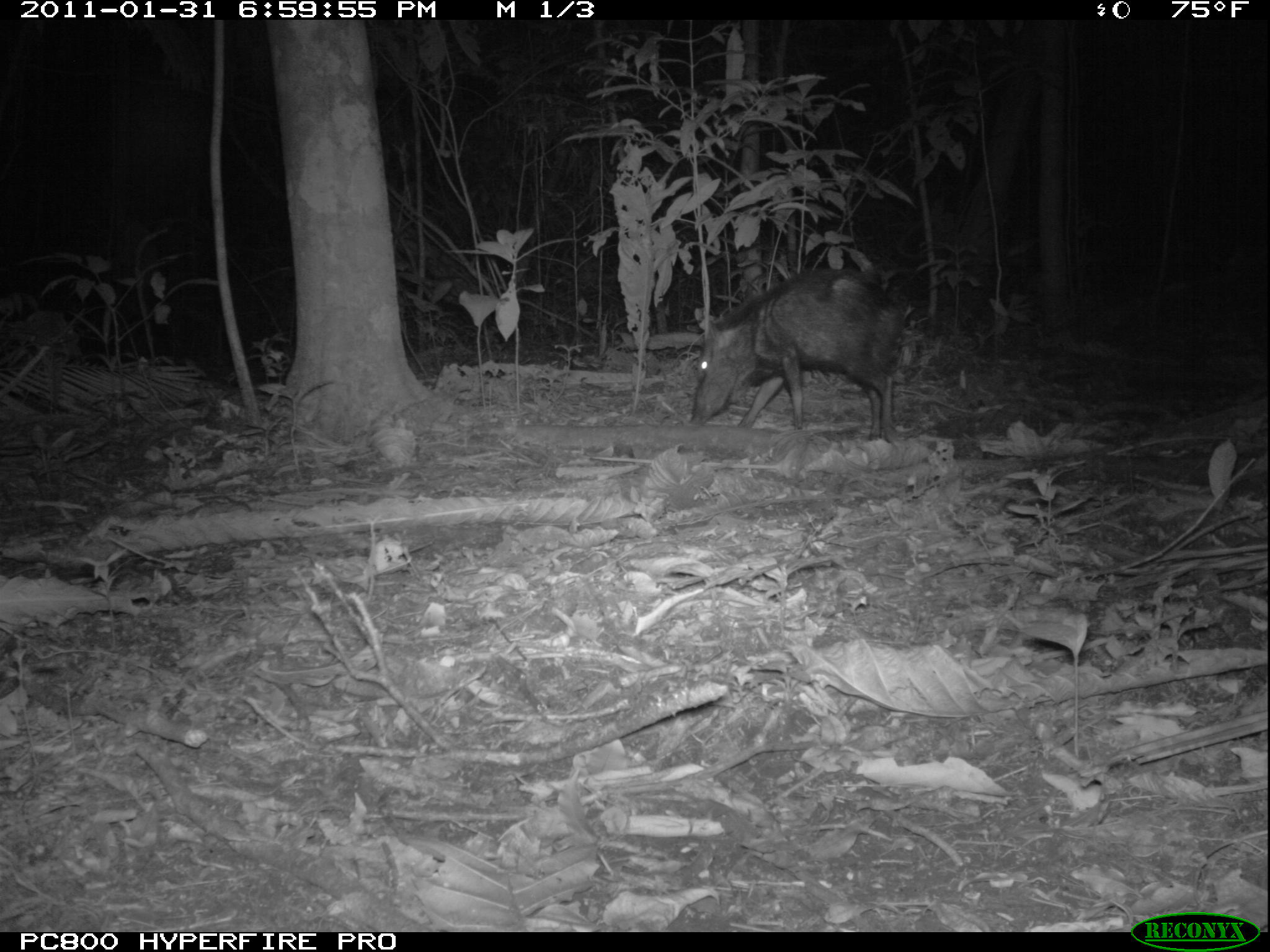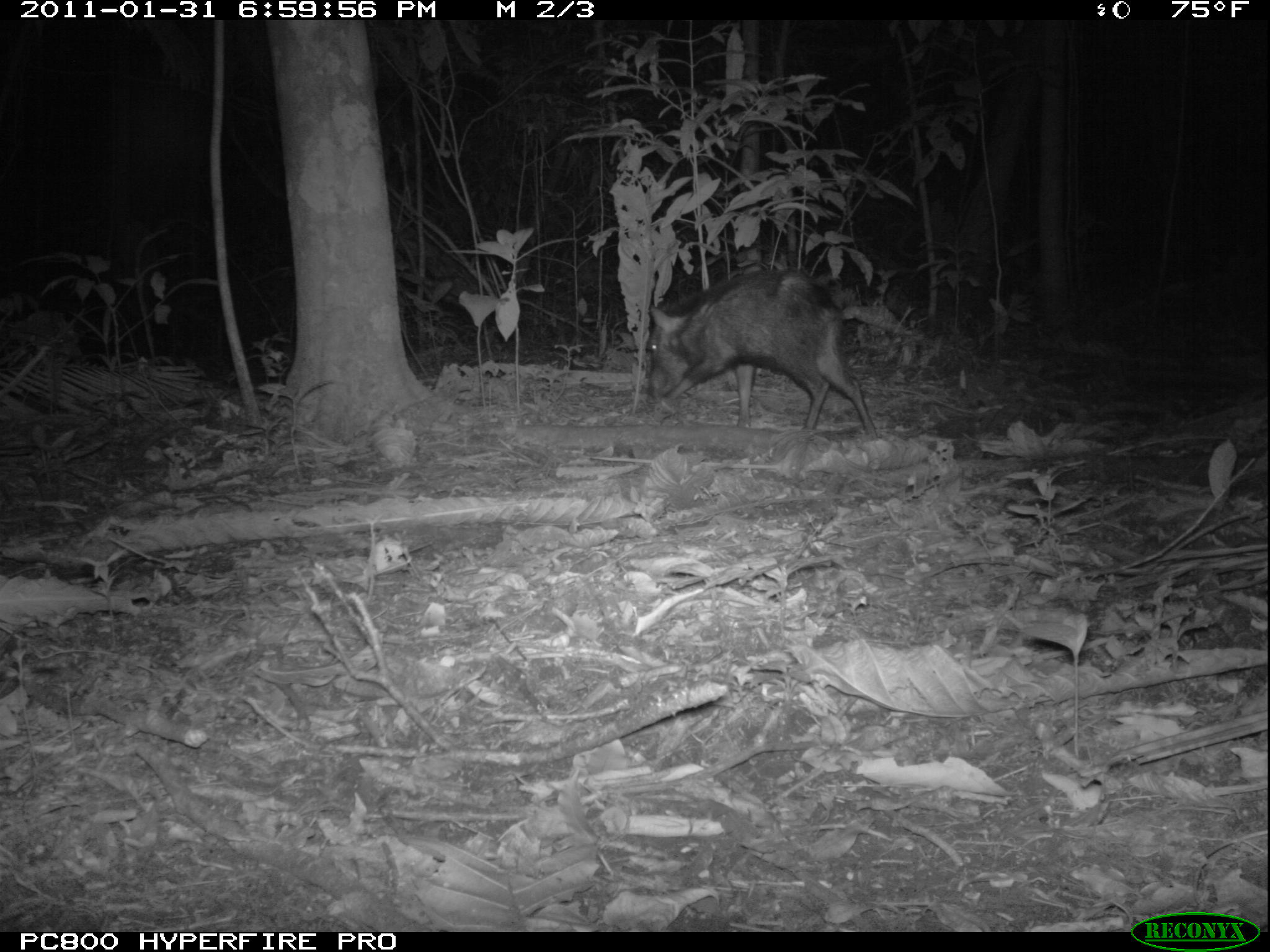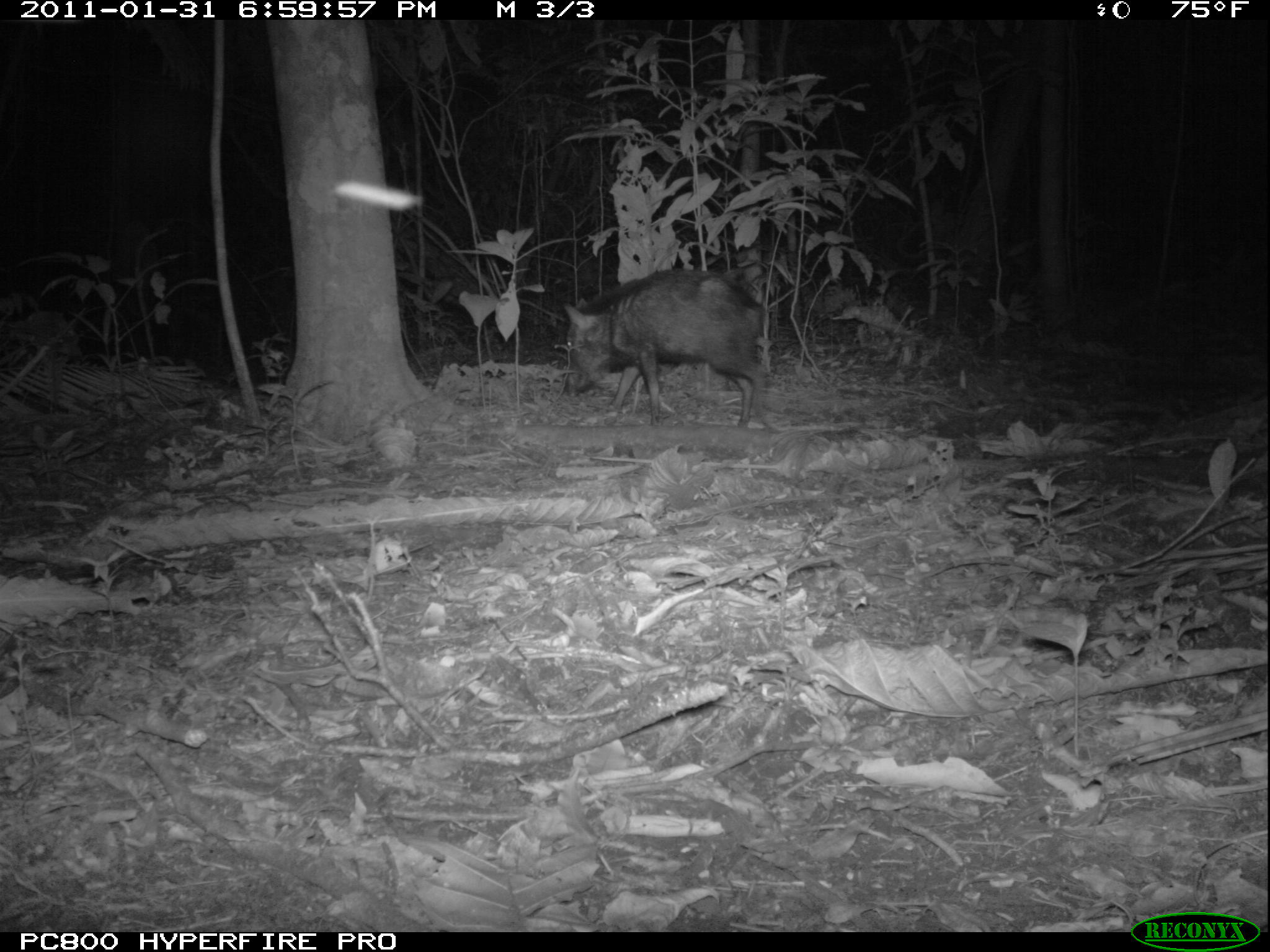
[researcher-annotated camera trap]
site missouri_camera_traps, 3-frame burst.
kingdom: Animalia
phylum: Chordata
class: Mammalia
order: Artiodactyla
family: Tayassuidae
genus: Pecari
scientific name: Pecari tajacu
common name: collared peccary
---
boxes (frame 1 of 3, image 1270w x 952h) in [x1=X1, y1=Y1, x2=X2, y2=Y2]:
collared peccary: [x1=671, y1=255, x2=925, y2=454]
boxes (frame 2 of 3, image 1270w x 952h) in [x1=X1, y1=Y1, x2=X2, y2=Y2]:
collared peccary: [x1=626, y1=272, x2=886, y2=452]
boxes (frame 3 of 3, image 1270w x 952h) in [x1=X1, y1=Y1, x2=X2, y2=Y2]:
collared peccary: [x1=547, y1=276, x2=788, y2=433]